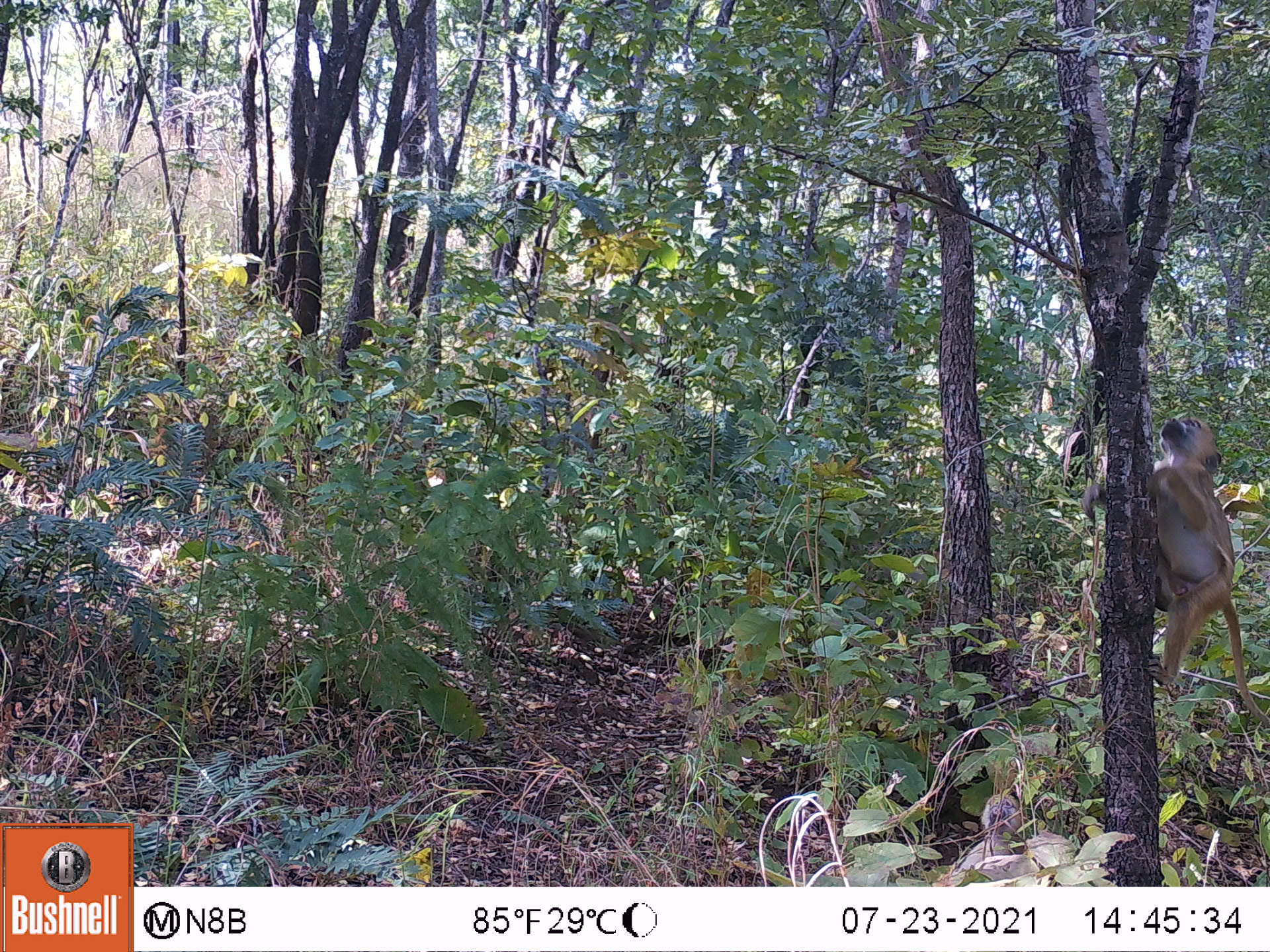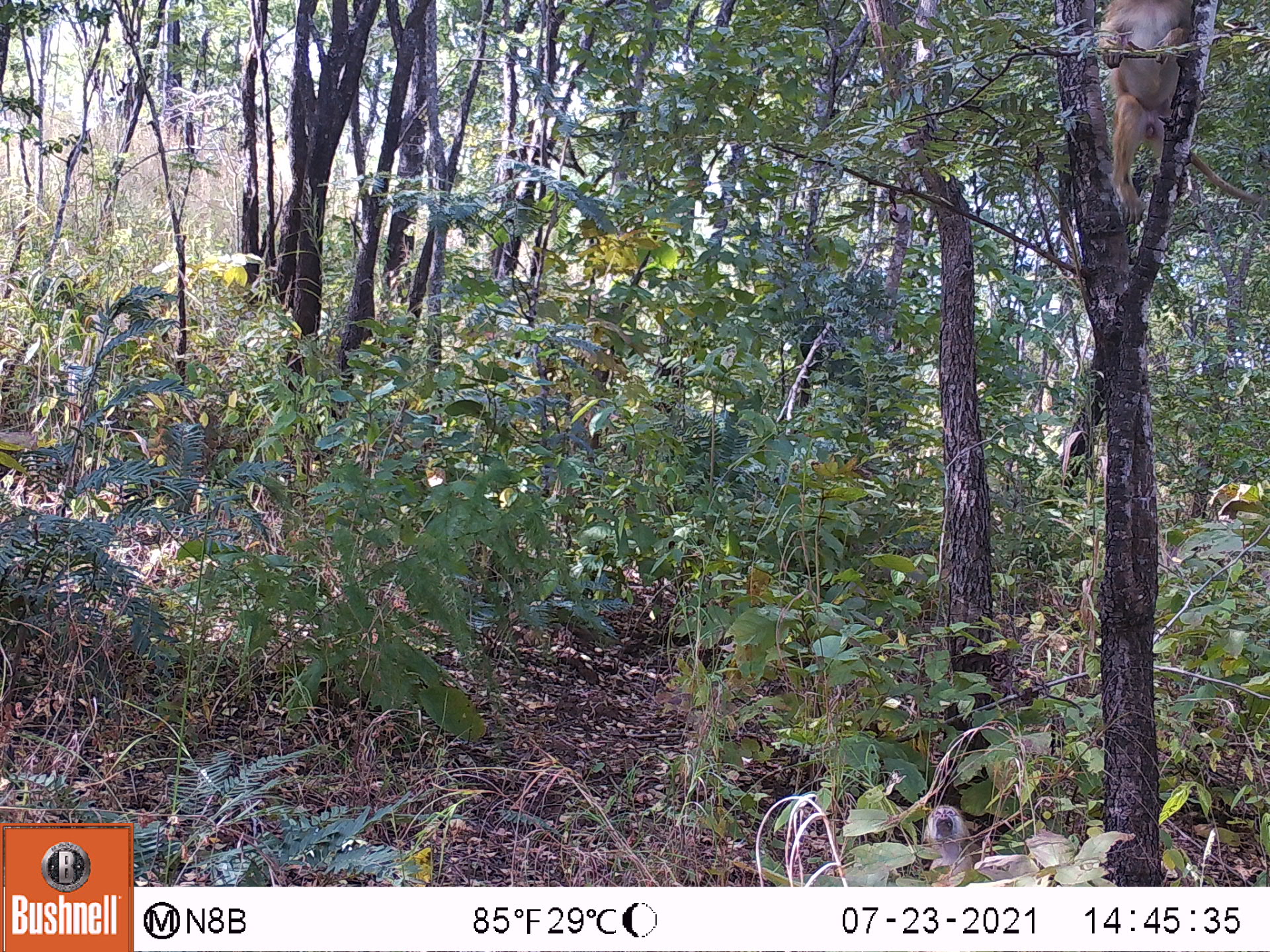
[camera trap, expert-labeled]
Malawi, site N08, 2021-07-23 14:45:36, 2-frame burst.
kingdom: Animalia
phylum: Chordata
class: Mammalia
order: Primates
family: Cercopithecidae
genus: Papio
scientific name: Papio cynocephalus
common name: yellow baboon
Yellow baboon (Papio cynocephalus), count 1.